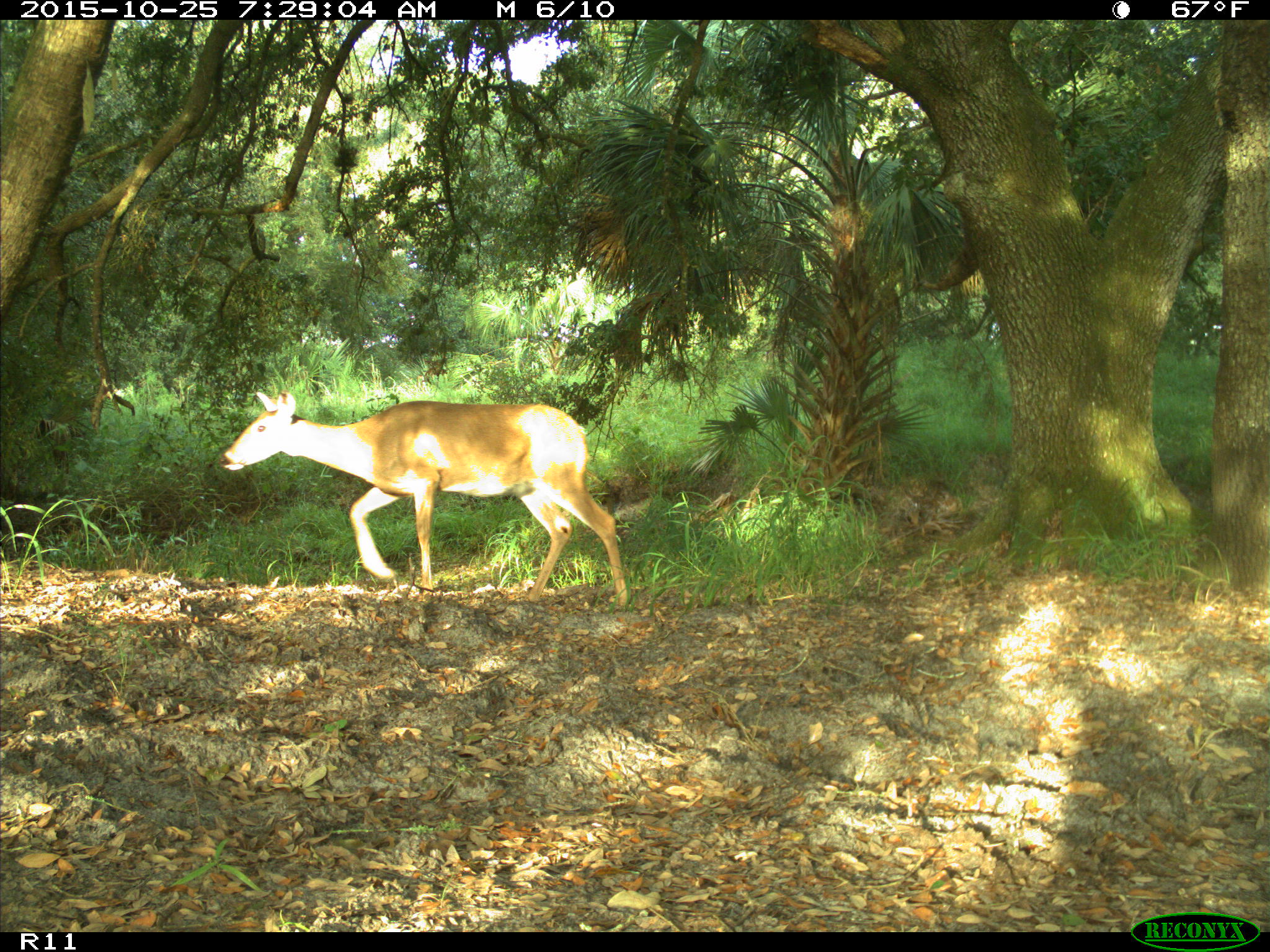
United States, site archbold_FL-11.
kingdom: Animalia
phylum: Chordata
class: Mammalia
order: Artiodactyla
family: Cervidae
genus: Odocoileus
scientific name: Odocoileus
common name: deer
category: unidentified deer